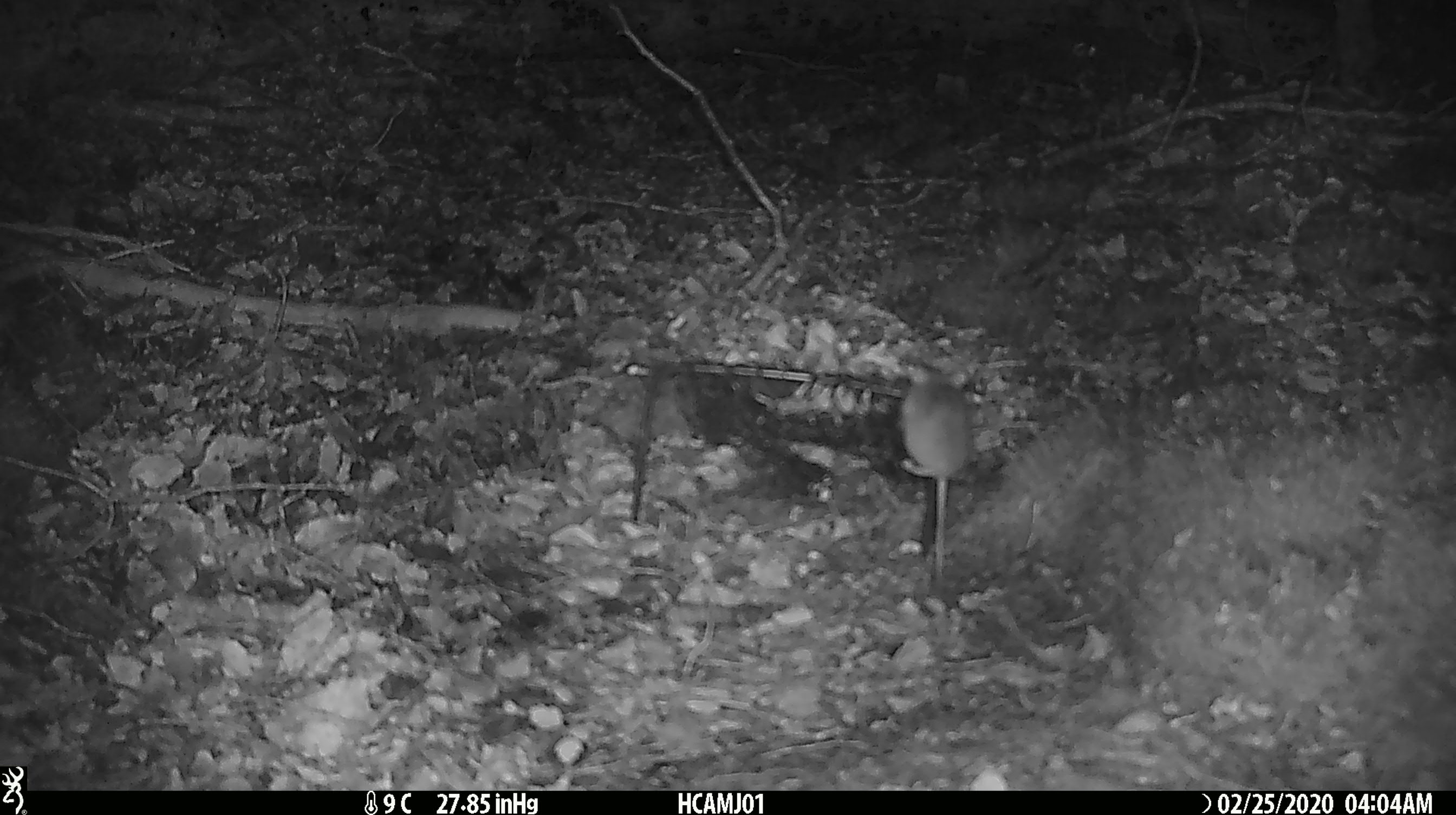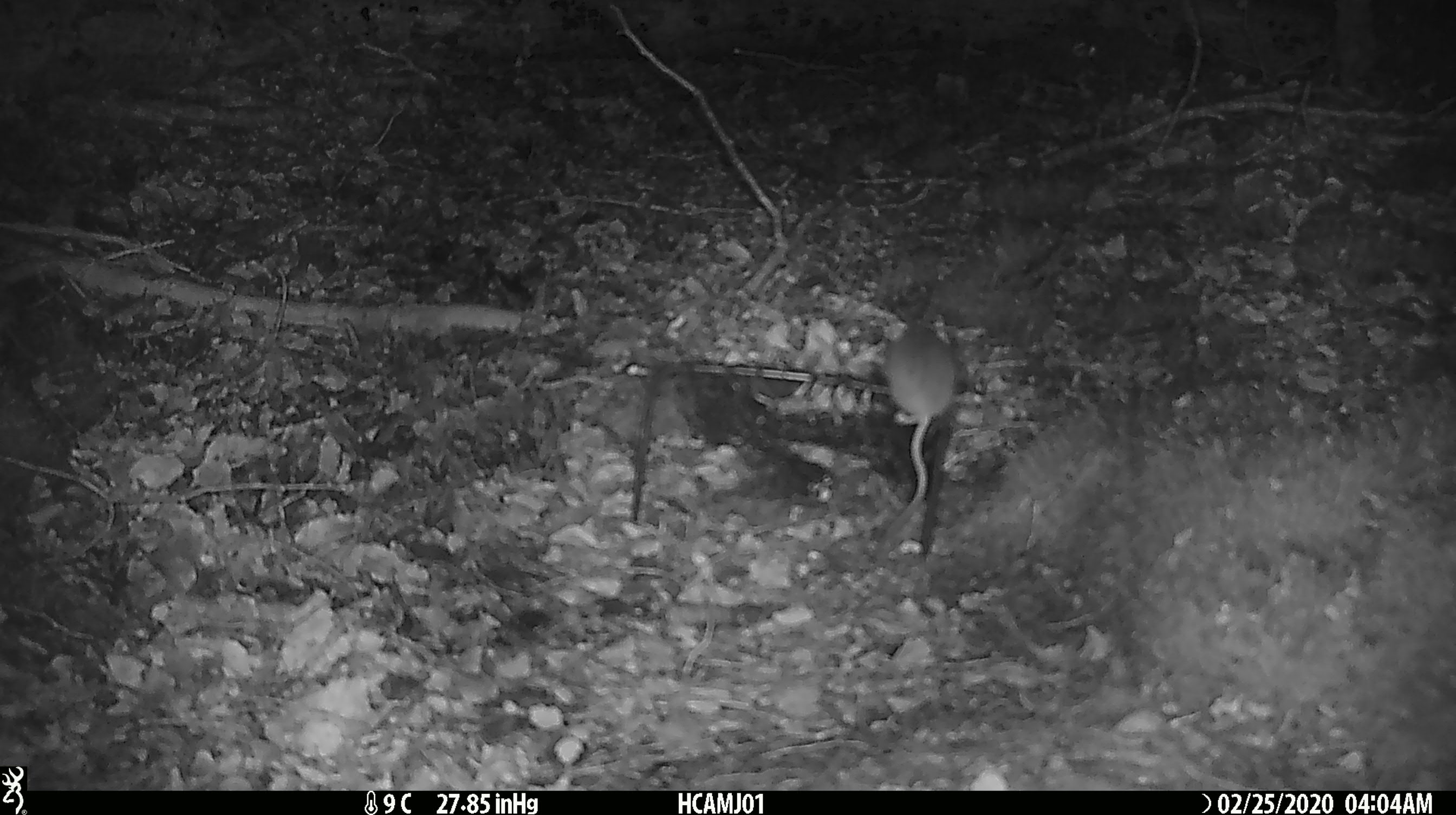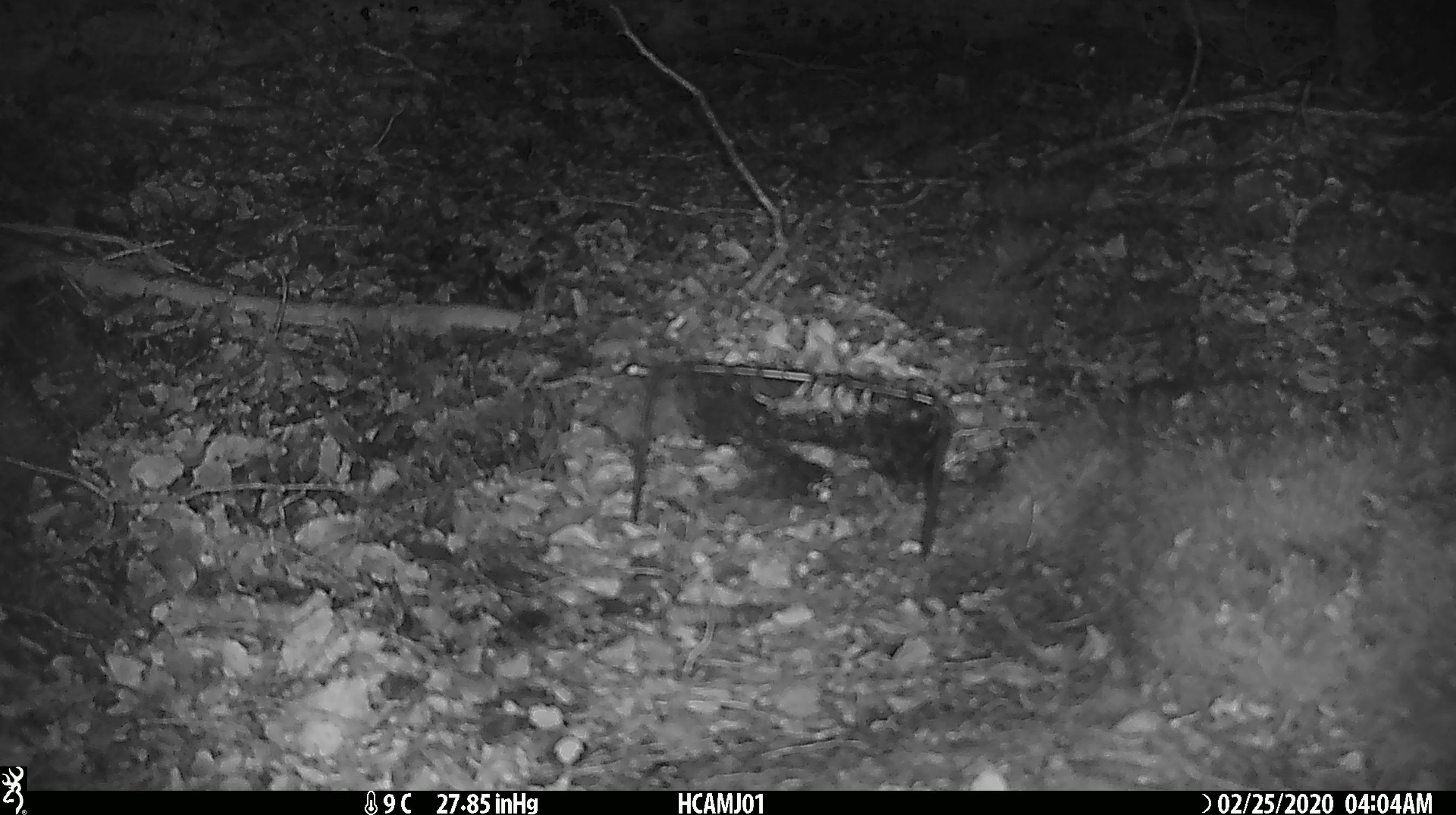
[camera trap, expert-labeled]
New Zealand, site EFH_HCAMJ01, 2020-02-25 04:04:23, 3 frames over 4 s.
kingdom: Animalia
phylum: Chordata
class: Mammalia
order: Rodentia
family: Muridae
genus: Mus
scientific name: Mus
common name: mouse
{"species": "mouse (Mus)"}